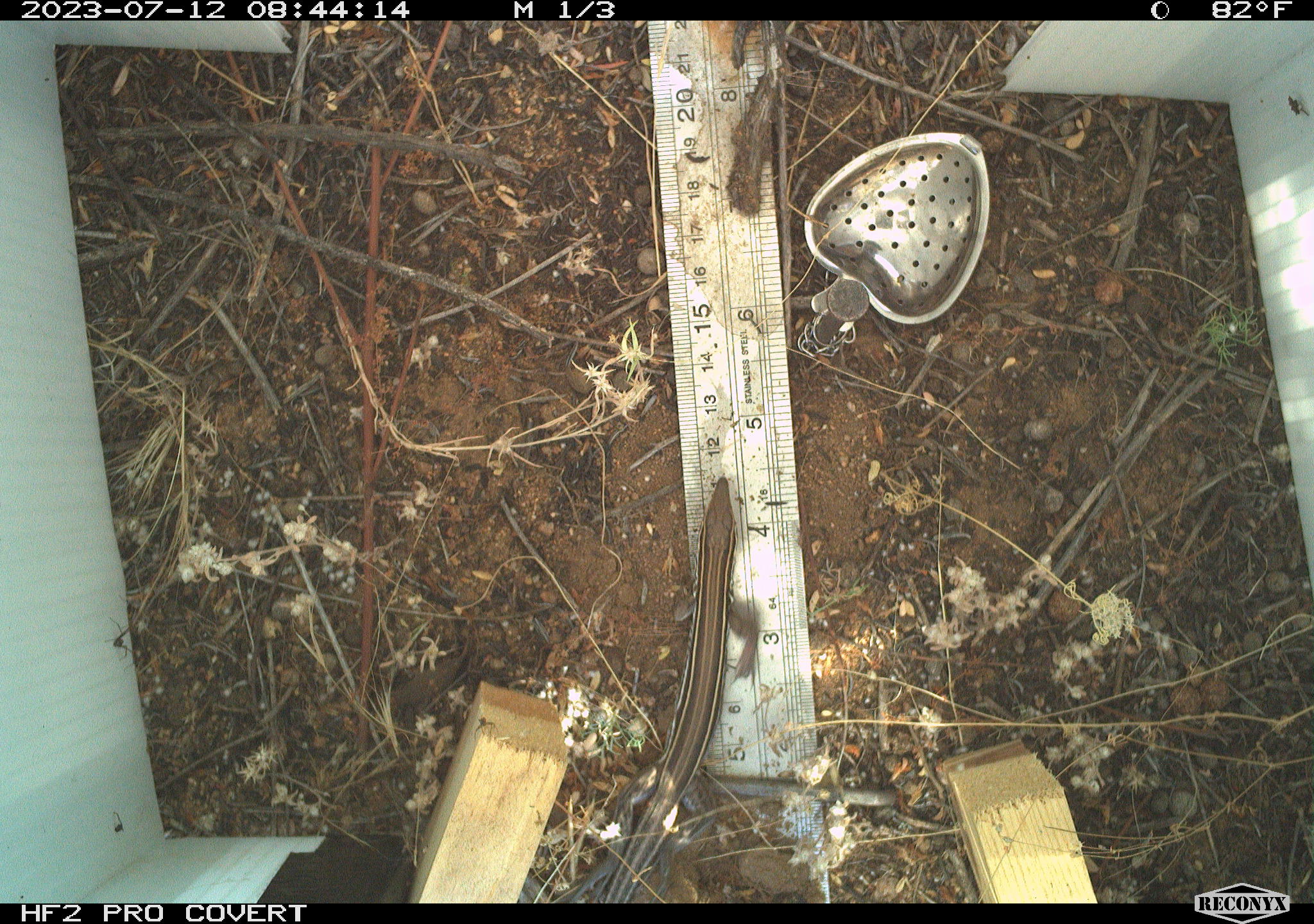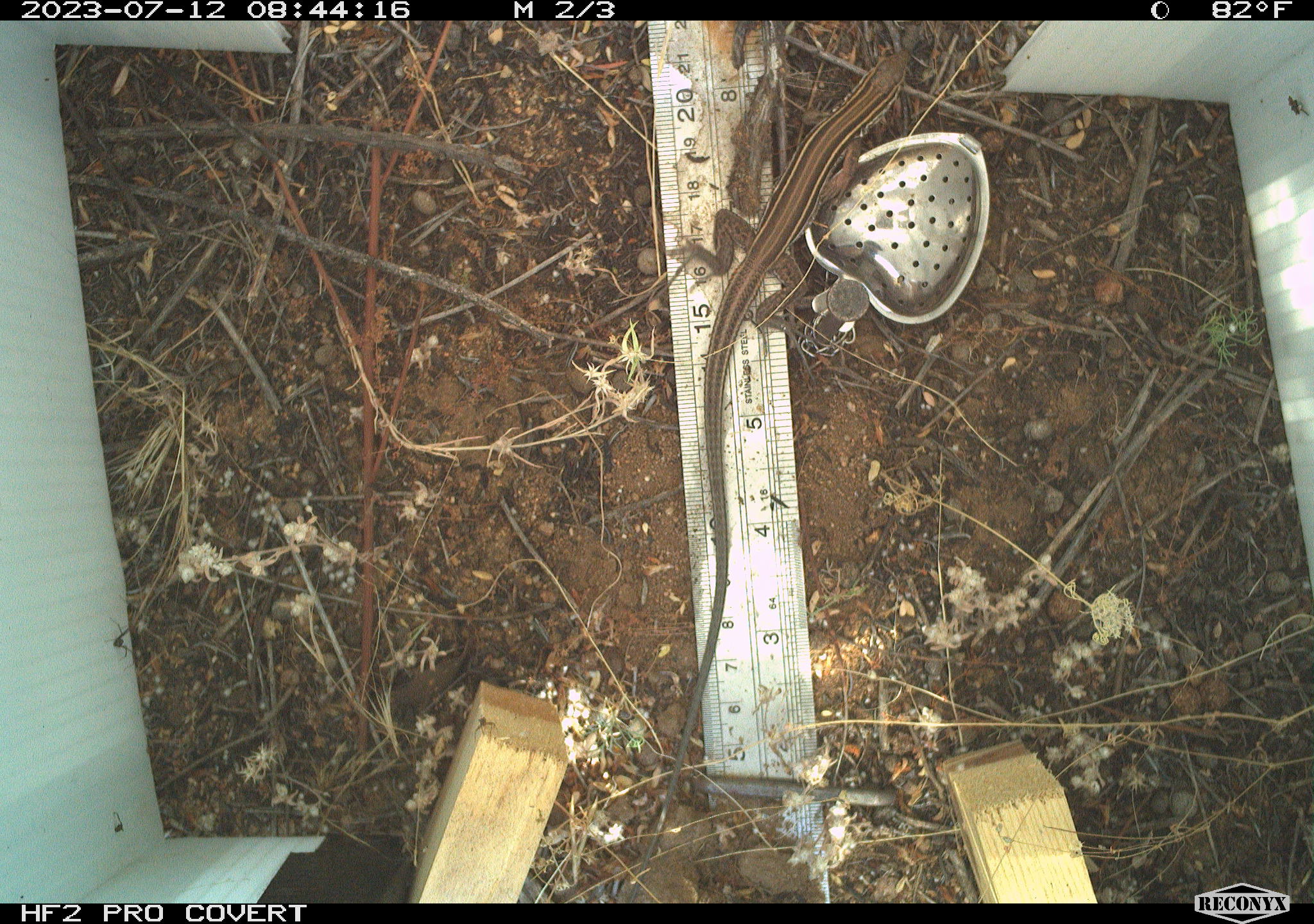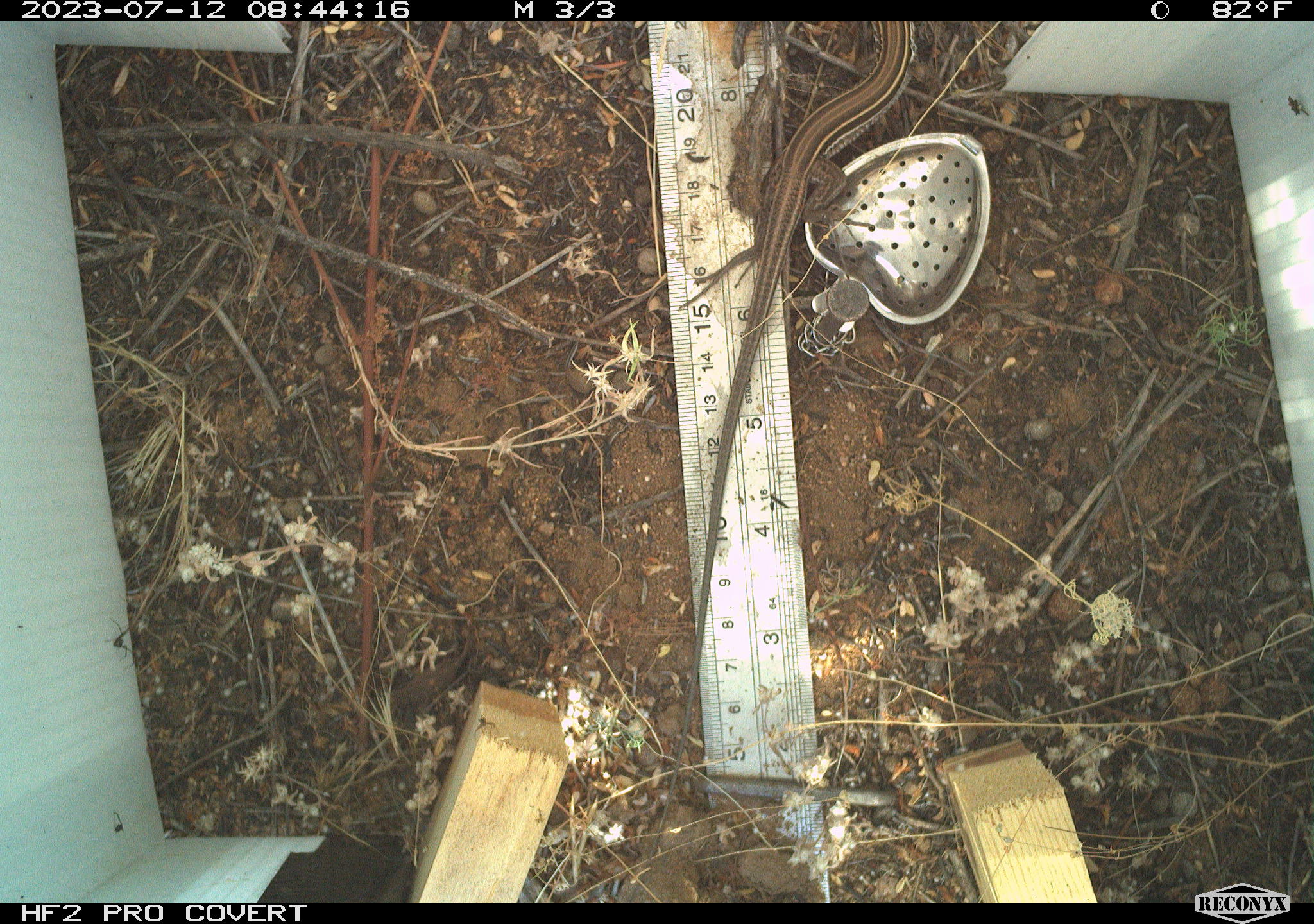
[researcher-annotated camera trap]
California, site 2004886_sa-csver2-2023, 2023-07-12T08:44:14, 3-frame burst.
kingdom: Animalia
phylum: Chordata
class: Reptilia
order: Squamata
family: Teiidae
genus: Aspidoscelis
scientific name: Aspidoscelis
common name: whiptail lizards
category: aspidoscelis species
Aspidoscelis species (whiptail lizards) (Aspidoscelis).